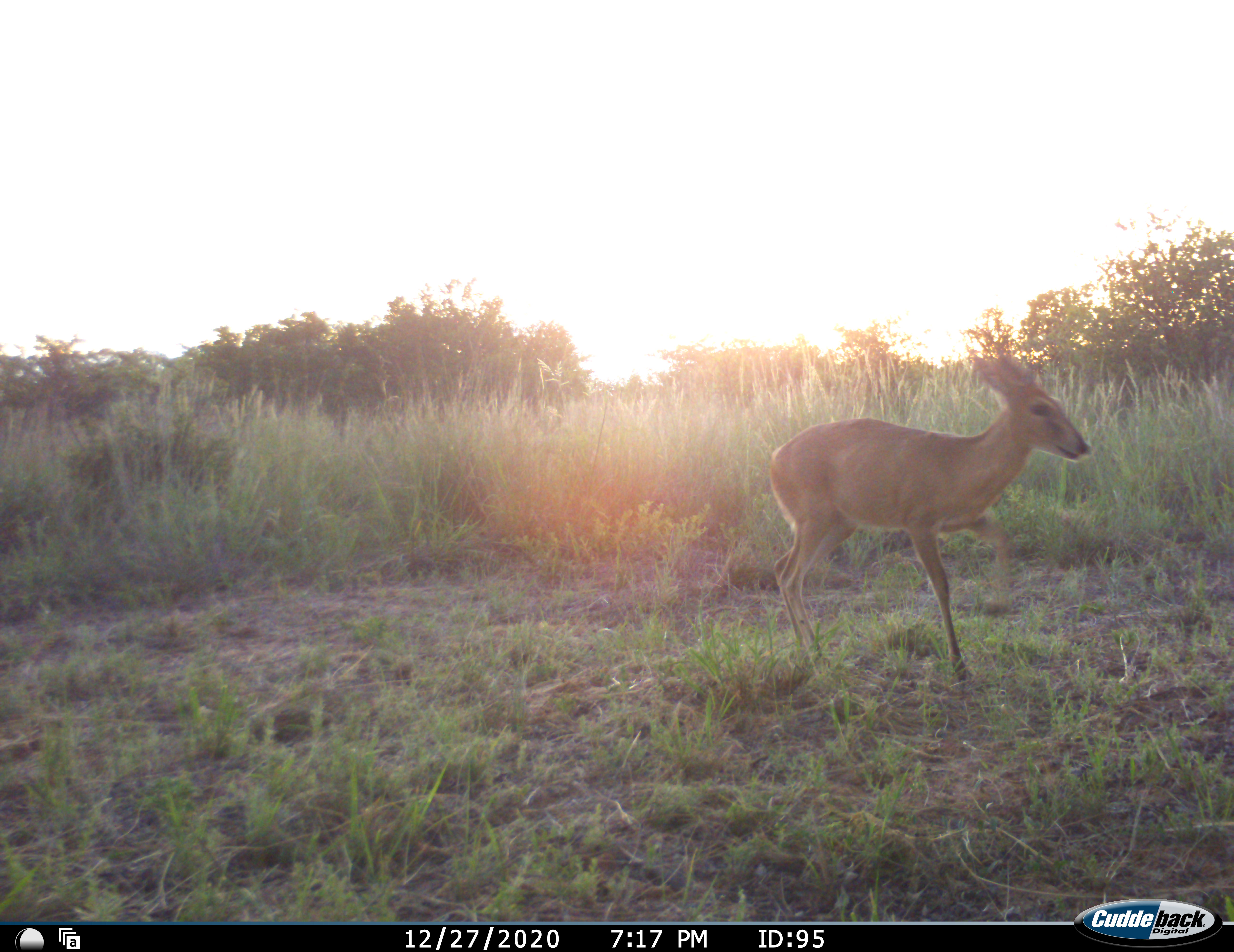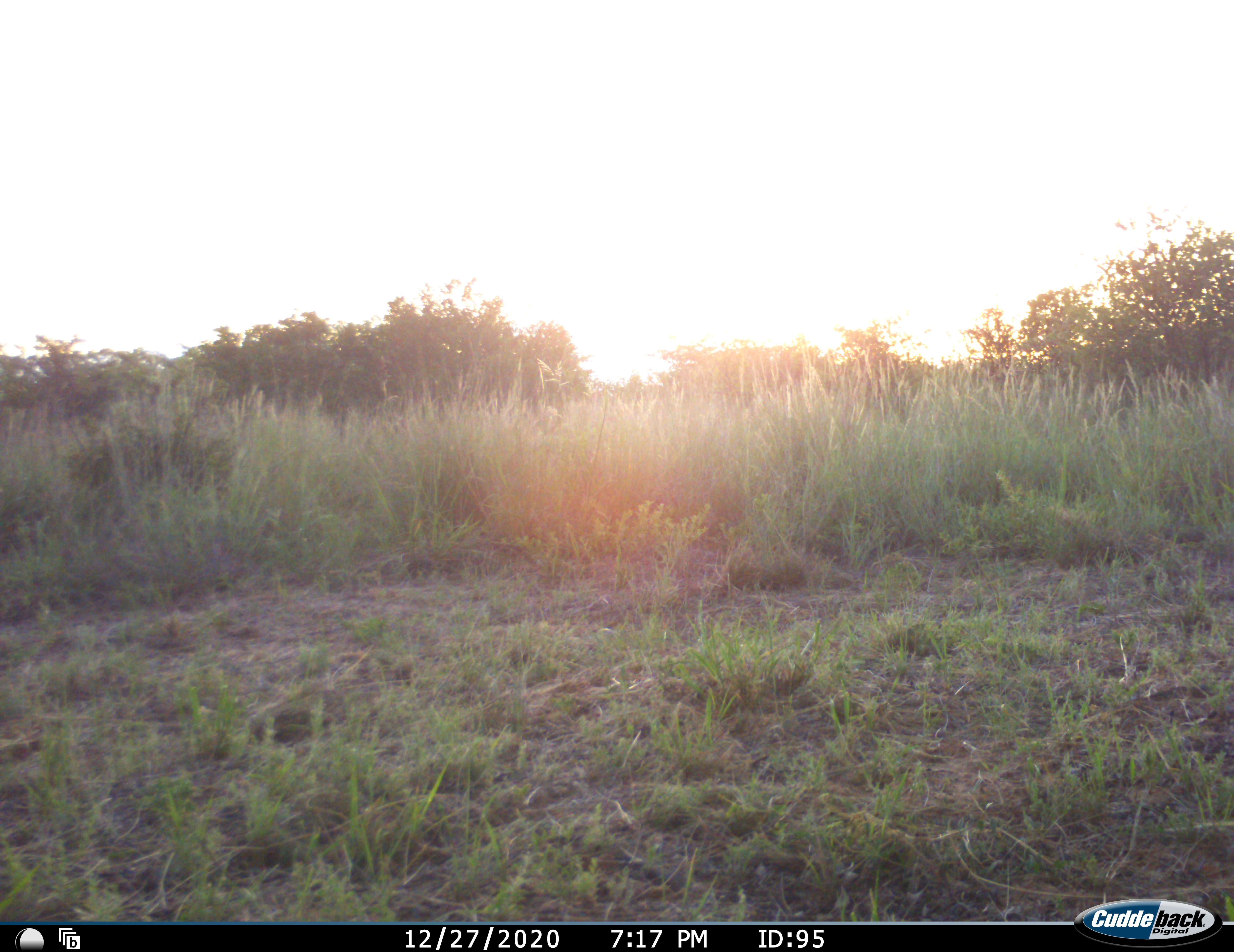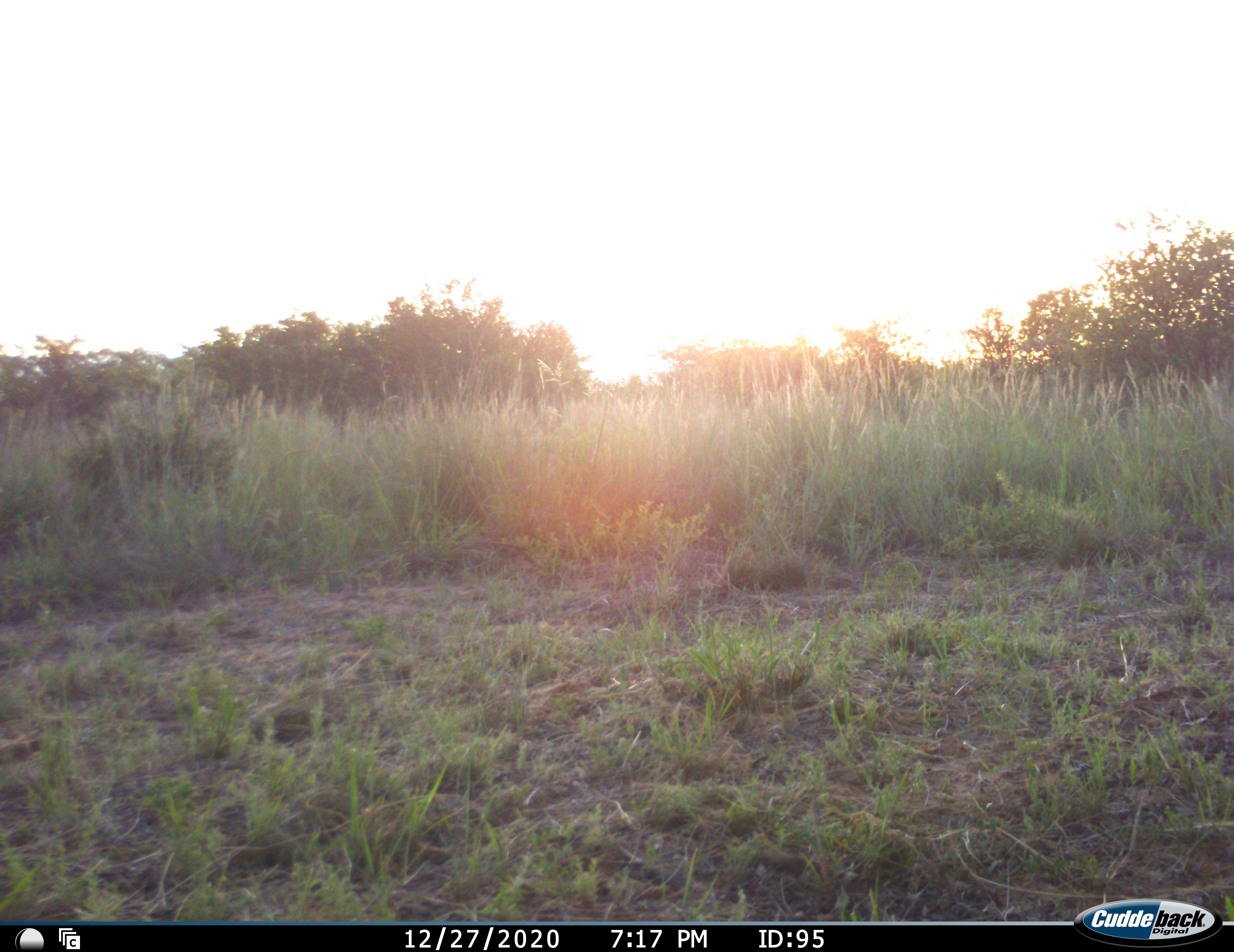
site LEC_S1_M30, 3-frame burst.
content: unidentified animal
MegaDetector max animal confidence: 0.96